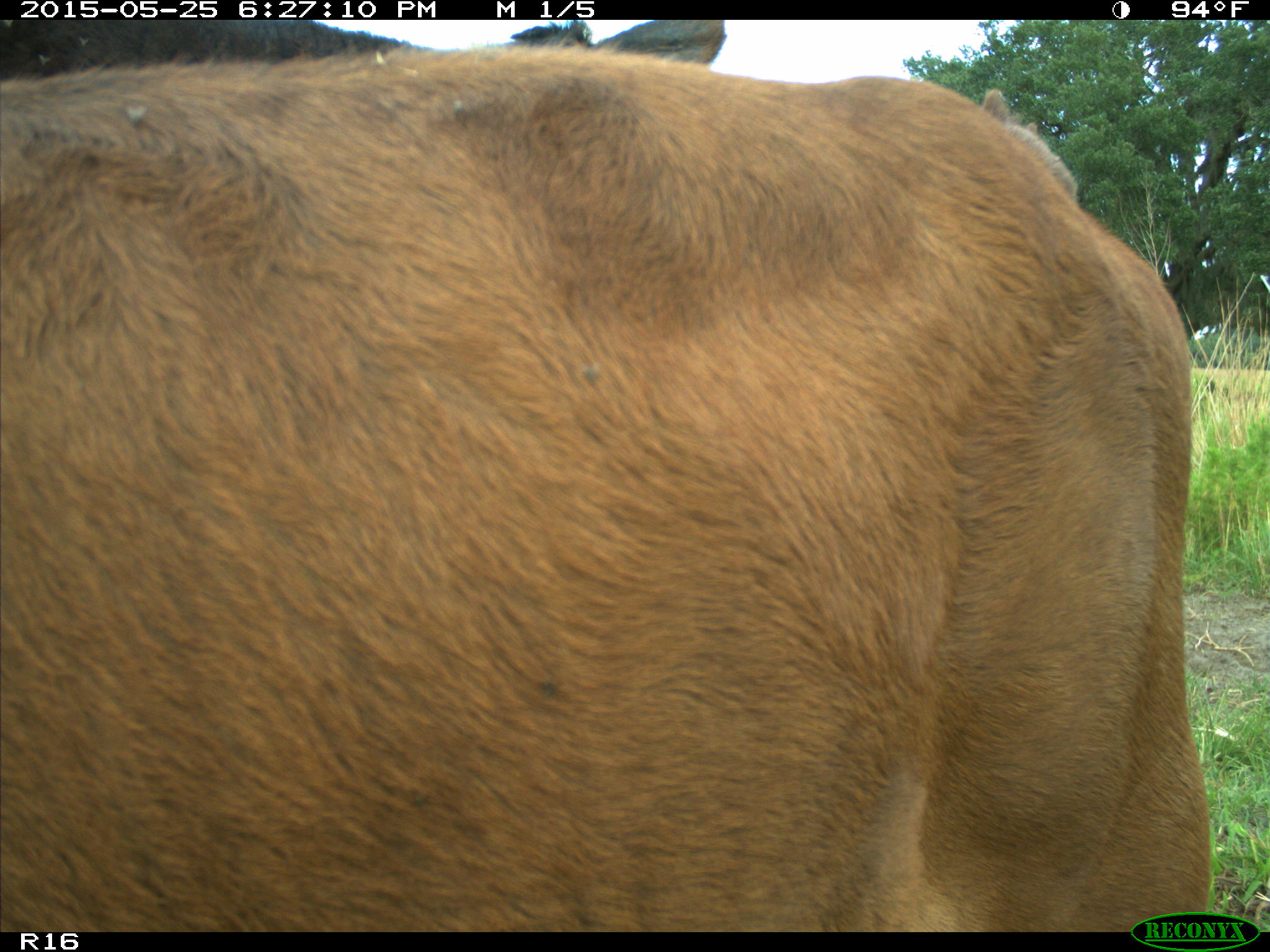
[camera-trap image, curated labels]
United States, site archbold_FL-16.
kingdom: Animalia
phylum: Chordata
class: Mammalia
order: Artiodactyla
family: Bovidae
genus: Bos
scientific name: Bos taurus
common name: domestic cow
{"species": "Bos taurus (domestic cow)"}